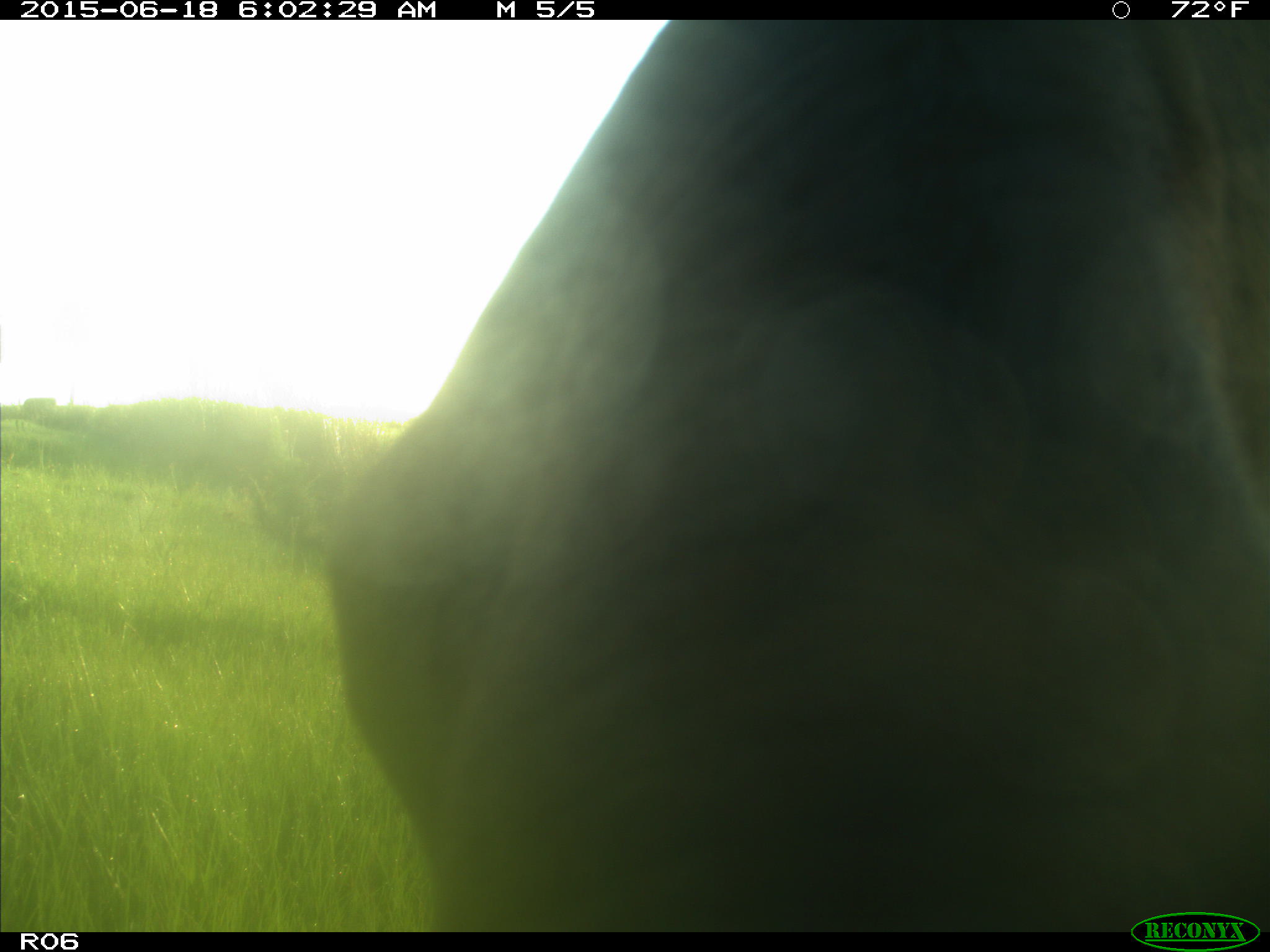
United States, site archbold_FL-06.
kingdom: Animalia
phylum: Chordata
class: Mammalia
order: Artiodactyla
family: Bovidae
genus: Bos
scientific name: Bos taurus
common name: domestic cow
Bos taurus (domestic cow).